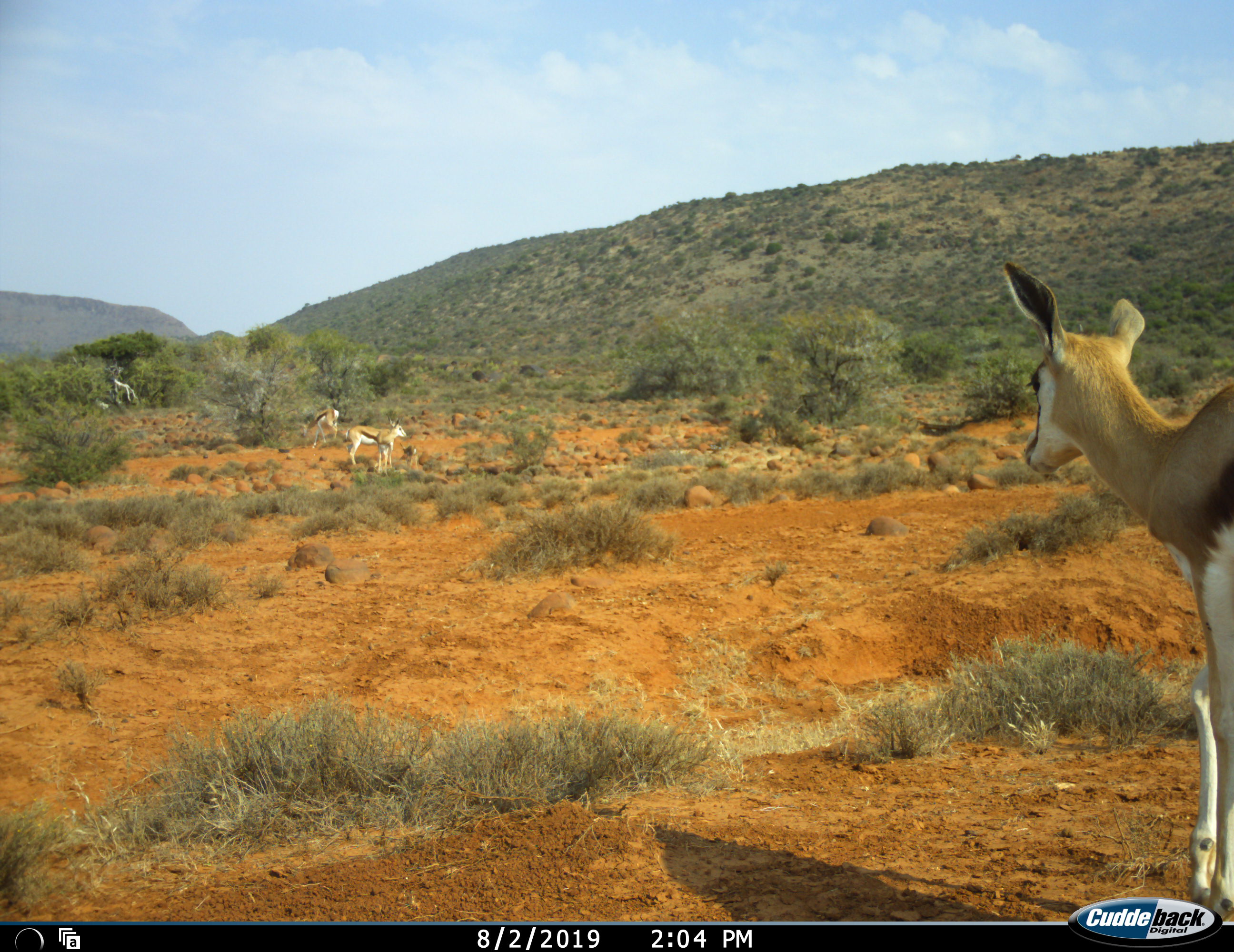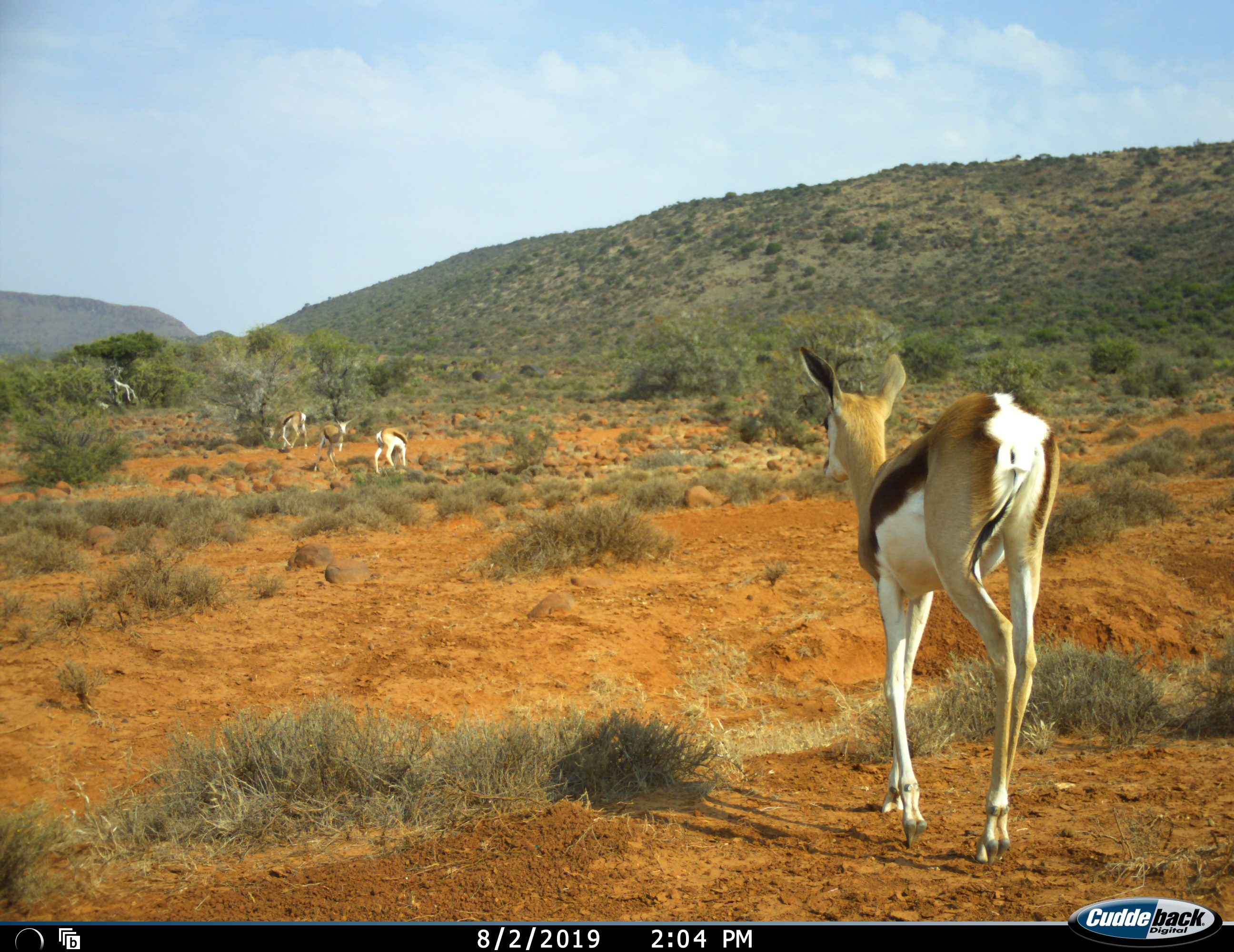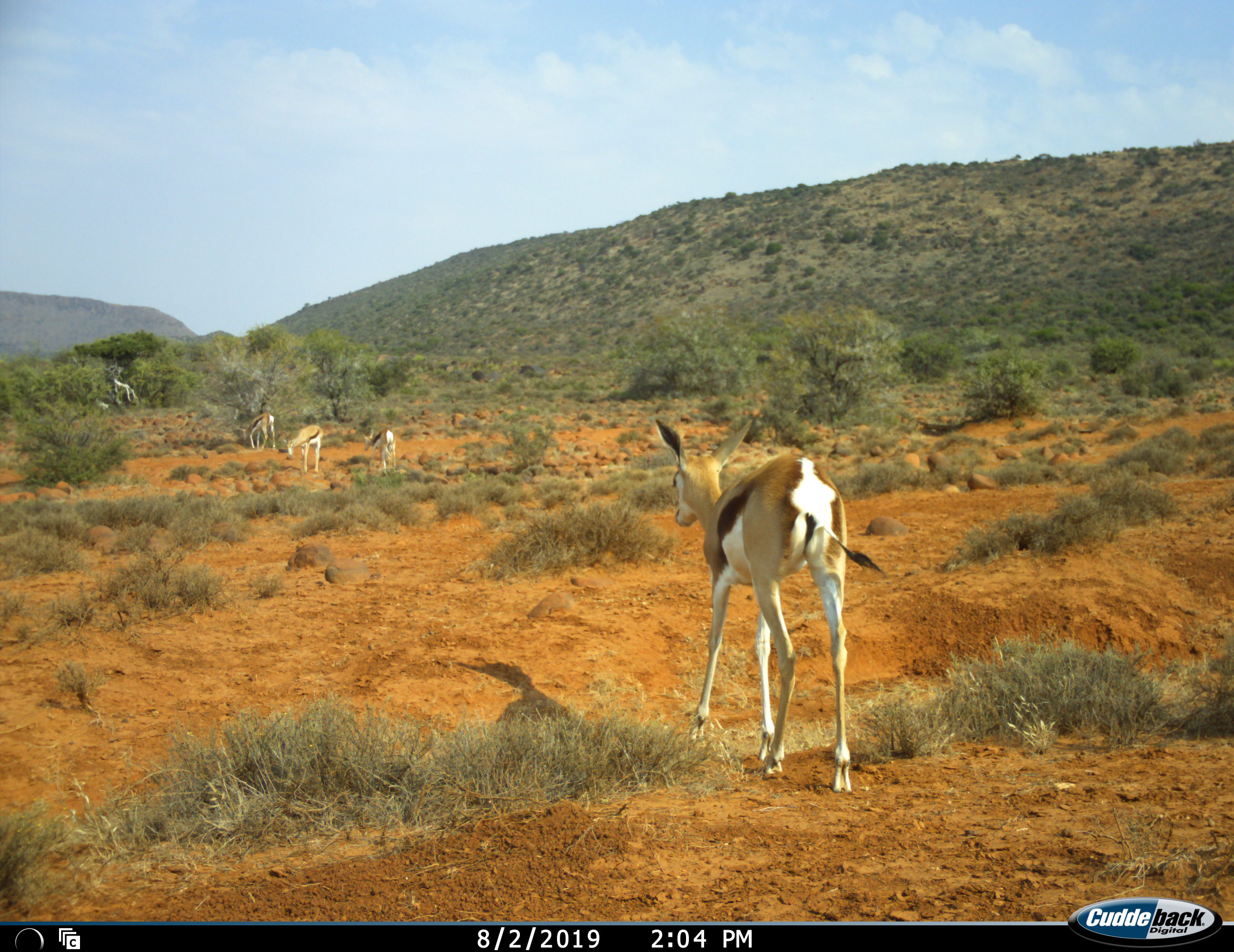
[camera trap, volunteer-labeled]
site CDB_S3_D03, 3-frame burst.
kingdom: Animalia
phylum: Chordata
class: Mammalia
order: Artiodactyla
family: Bovidae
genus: Antidorcas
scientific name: Antidorcas marsupialis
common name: springbok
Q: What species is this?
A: Springbok (Antidorcas marsupialis).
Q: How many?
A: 4.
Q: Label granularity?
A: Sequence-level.